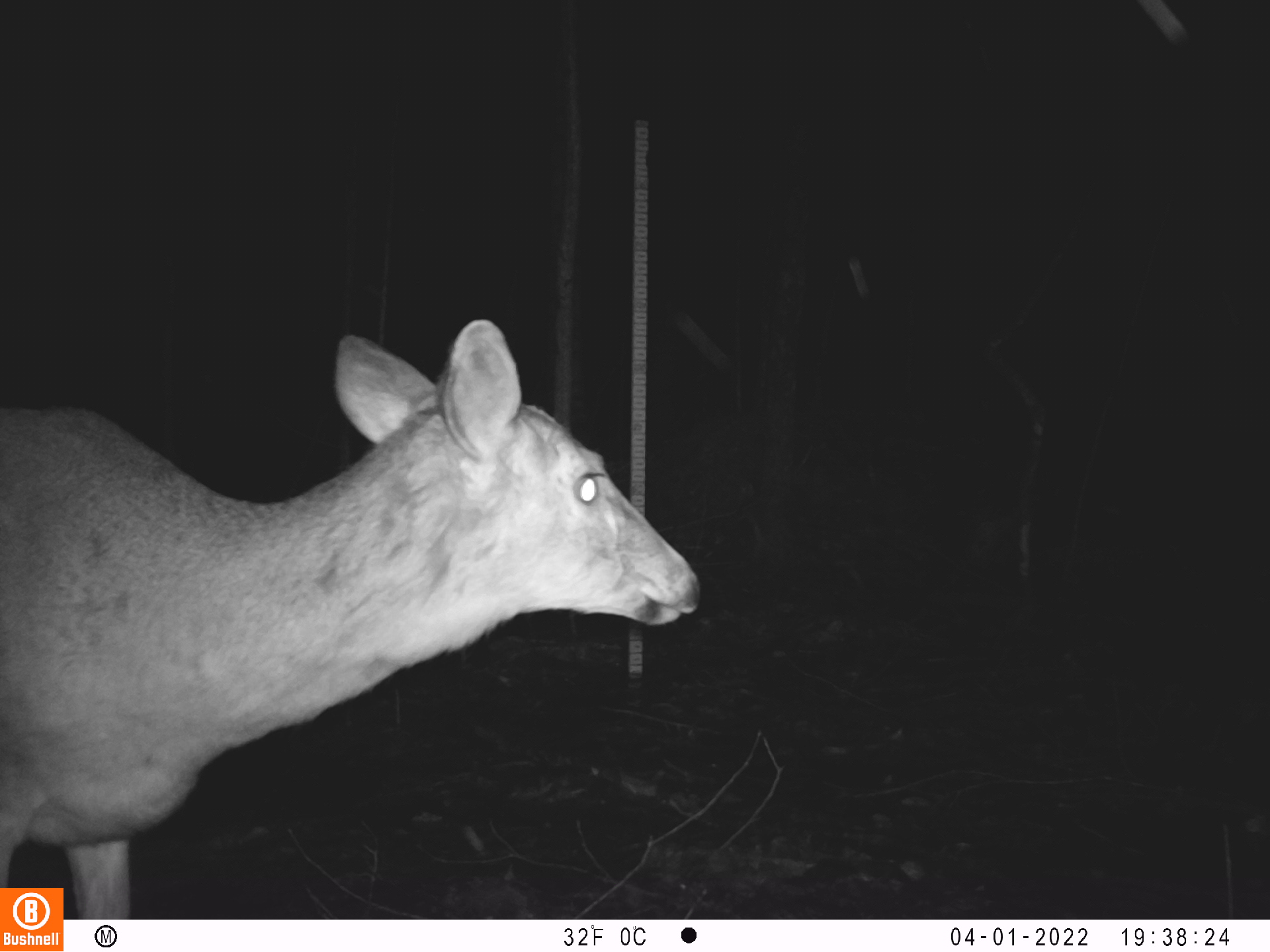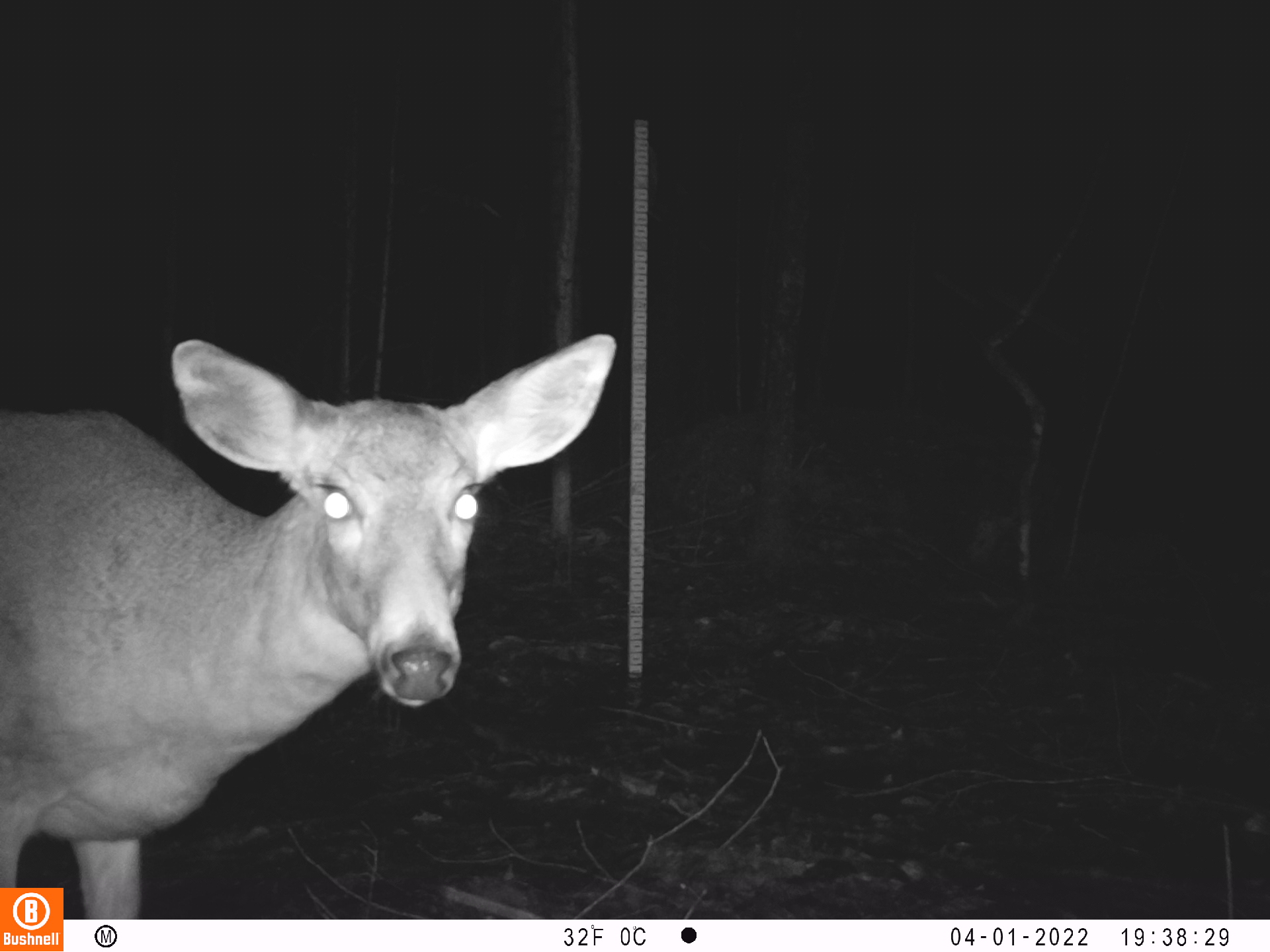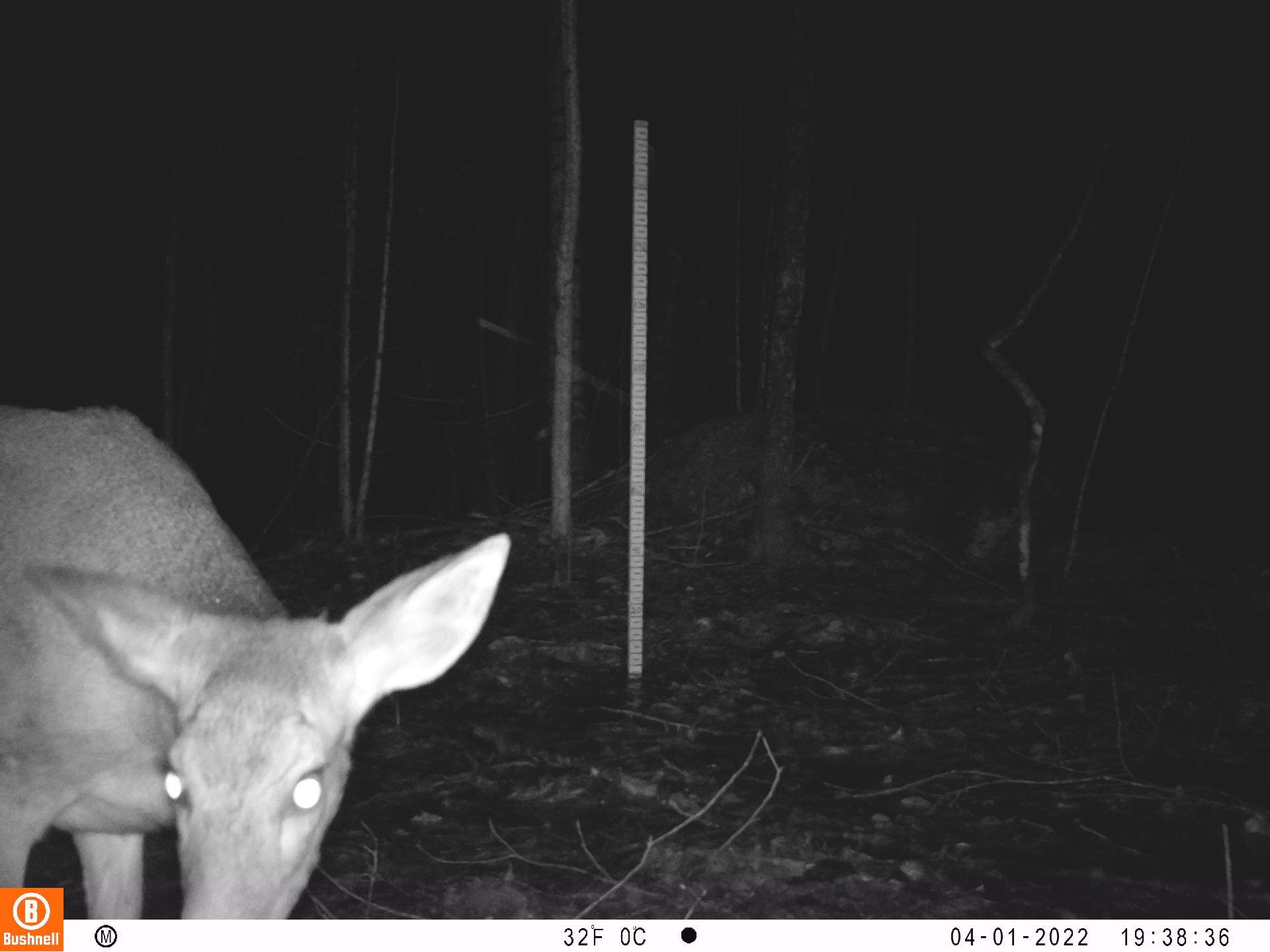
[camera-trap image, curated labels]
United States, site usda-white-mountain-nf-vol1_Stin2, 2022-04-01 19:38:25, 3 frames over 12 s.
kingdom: Animalia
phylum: Chordata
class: Mammalia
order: Artiodactyla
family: Cervidae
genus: Odocoileus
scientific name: Odocoileus virginianus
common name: white-tailed deer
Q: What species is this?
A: White-tailed deer (Odocoileus virginianus).